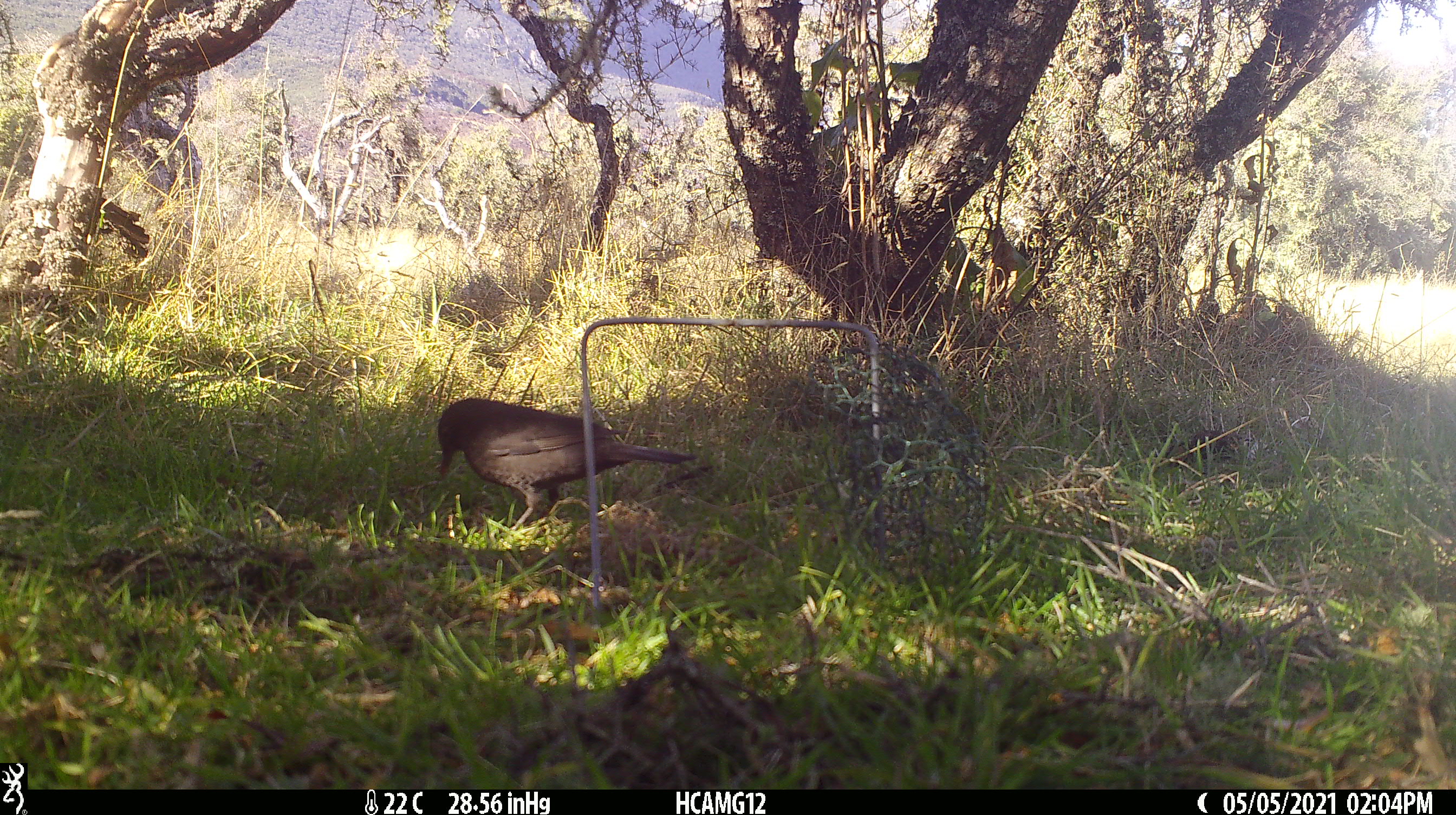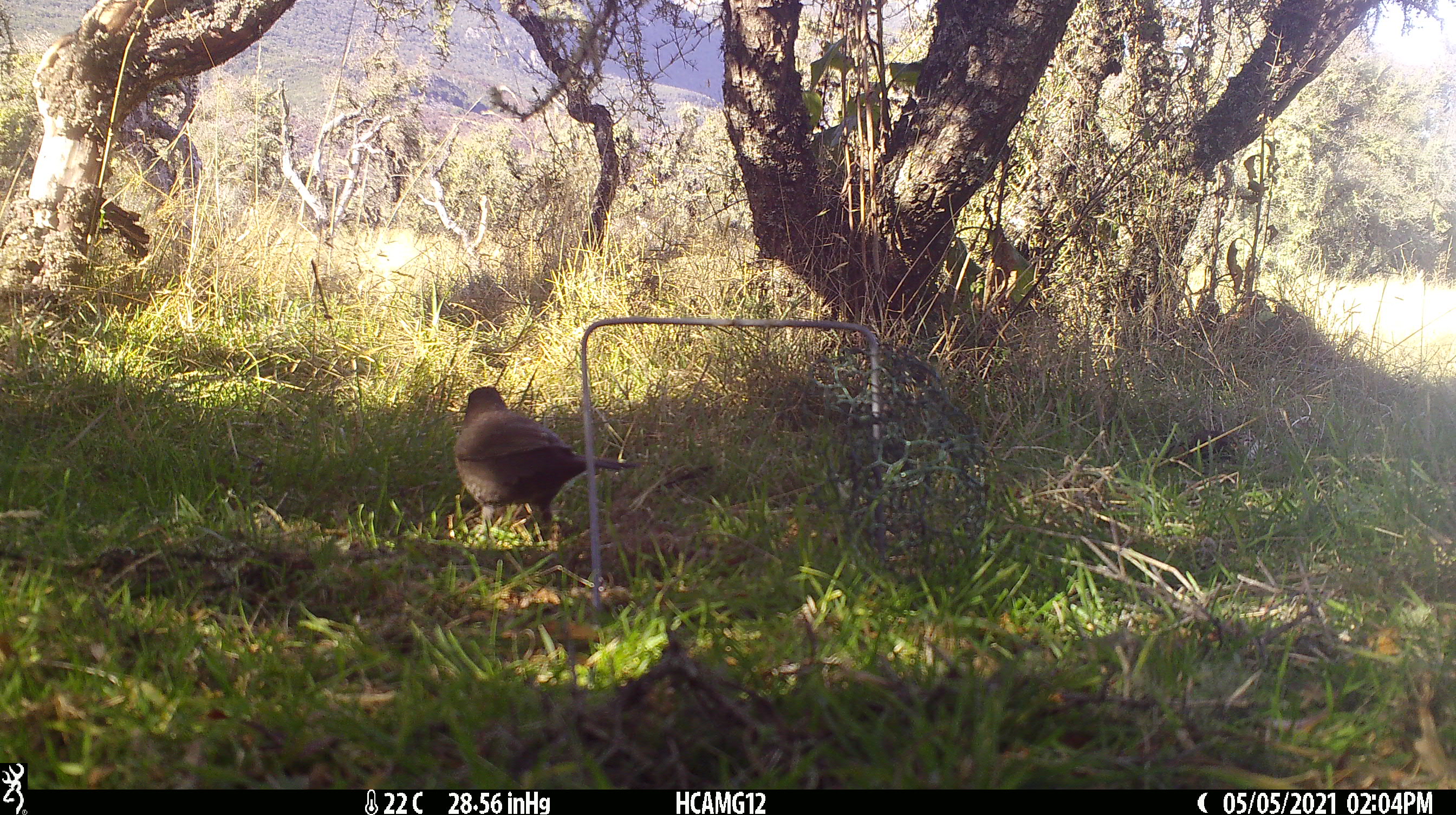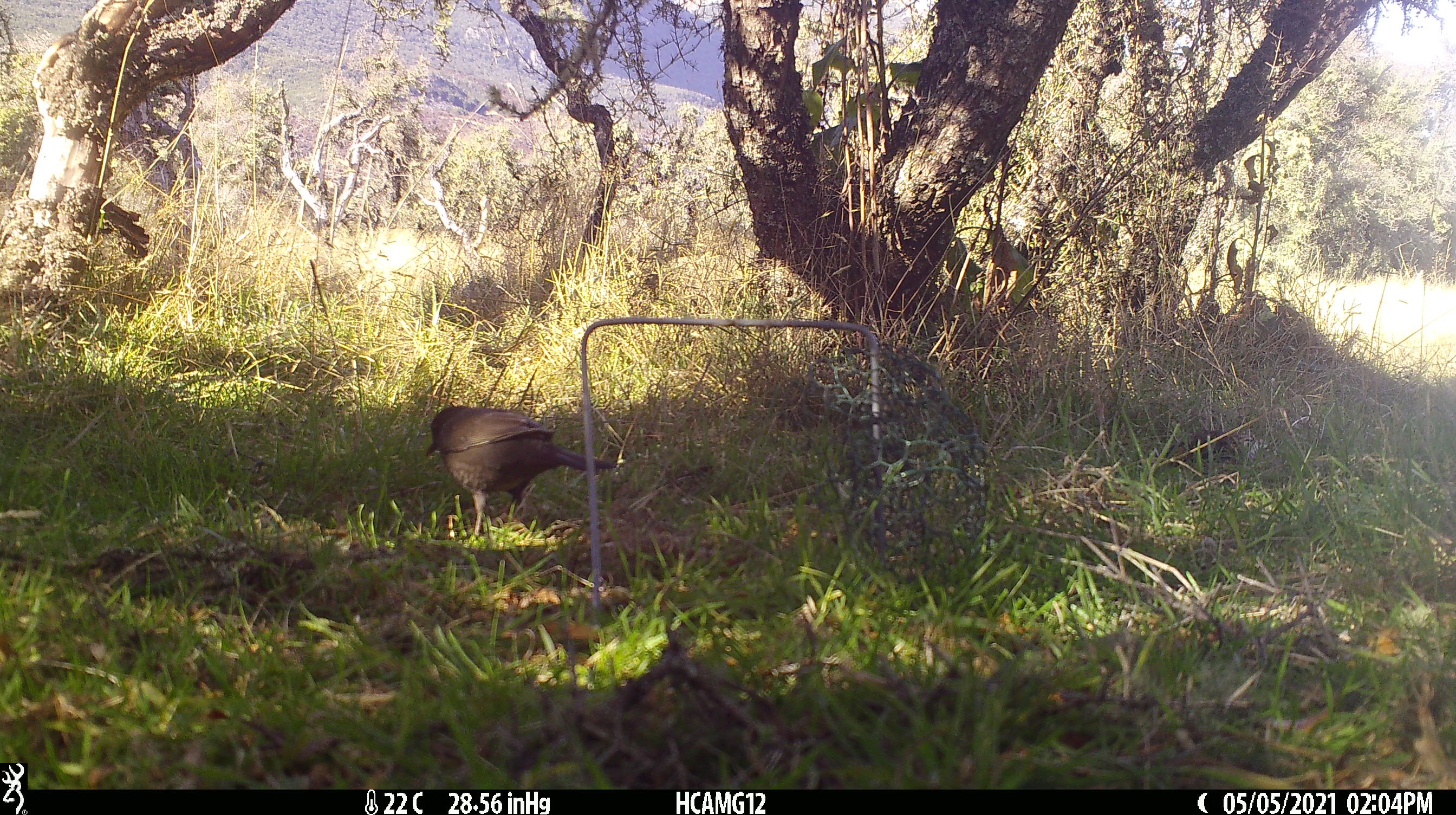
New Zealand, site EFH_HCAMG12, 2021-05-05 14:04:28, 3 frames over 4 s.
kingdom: Animalia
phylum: Chordata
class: Aves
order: Passeriformes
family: Turdidae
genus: Turdus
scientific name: Turdus merula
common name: eurasian blackbird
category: blackbird